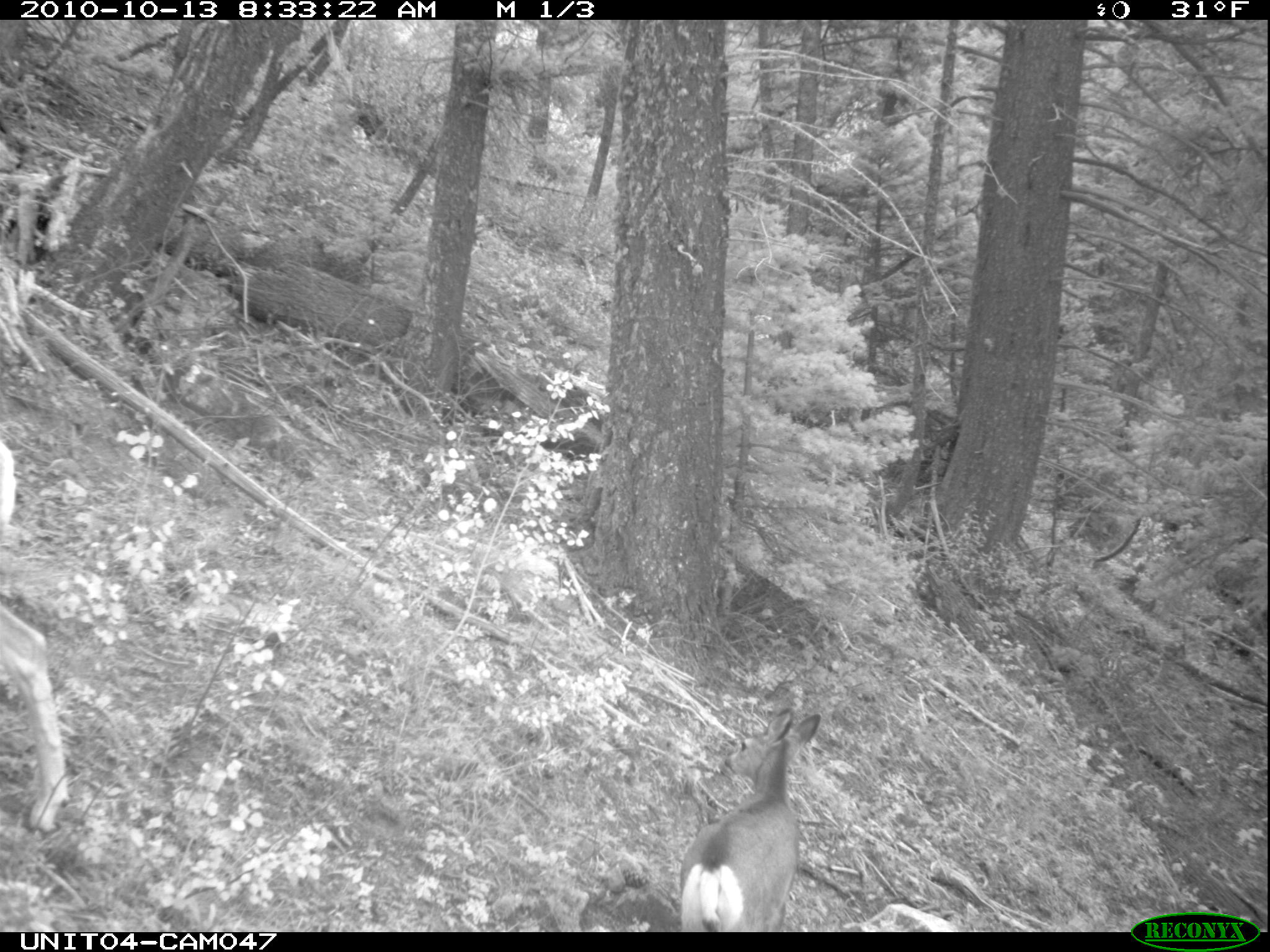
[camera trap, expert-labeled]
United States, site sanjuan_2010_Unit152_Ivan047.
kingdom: Animalia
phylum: Chordata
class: Mammalia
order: Artiodactyla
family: Cervidae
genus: Odocoileus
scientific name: Odocoileus hemionus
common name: mule deer